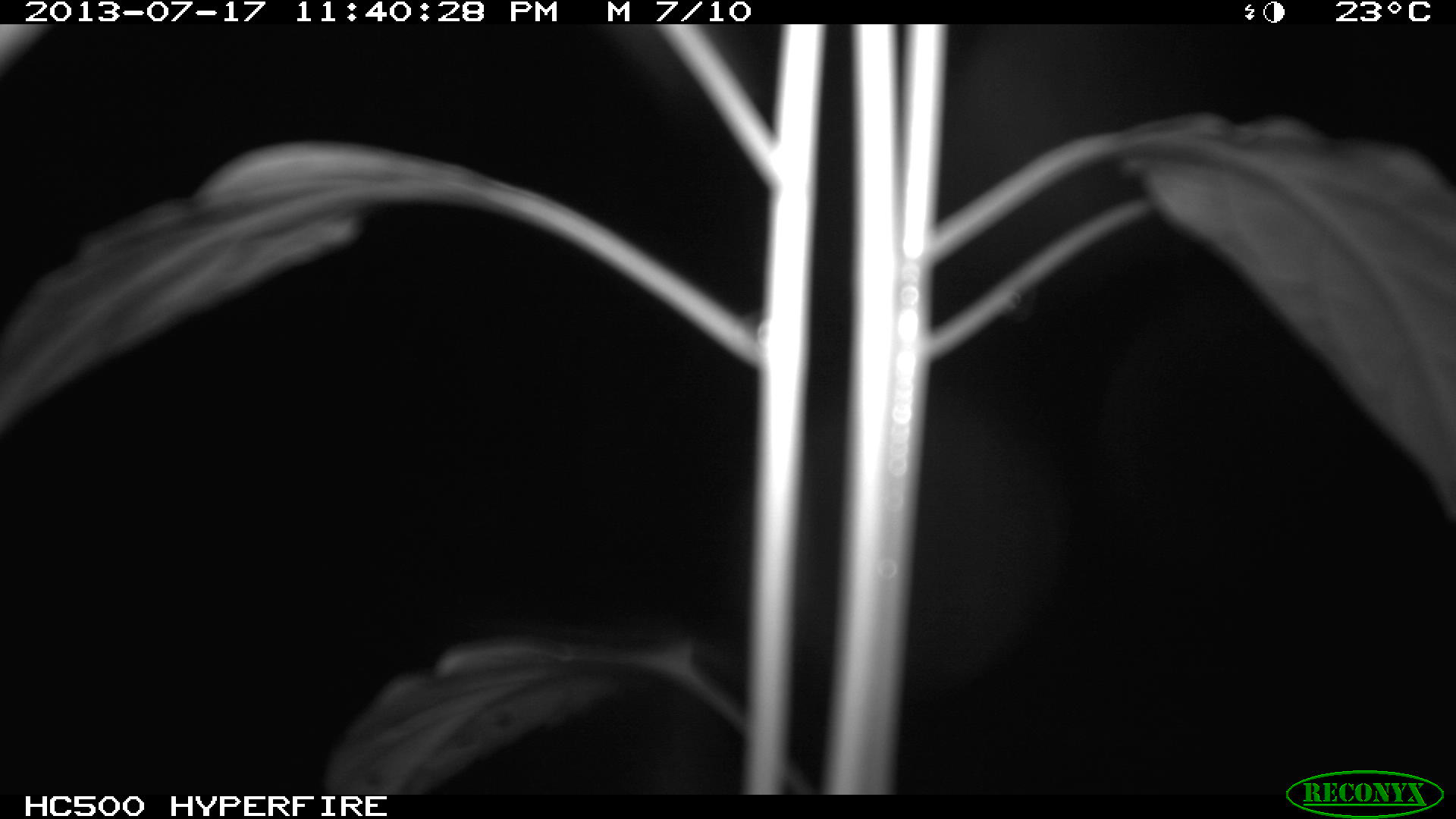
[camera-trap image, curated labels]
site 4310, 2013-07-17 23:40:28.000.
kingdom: Animalia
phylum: Chordata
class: Mammalia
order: Carnivora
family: Felidae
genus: Leopardus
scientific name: Leopardus pardalis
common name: ocelot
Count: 1.